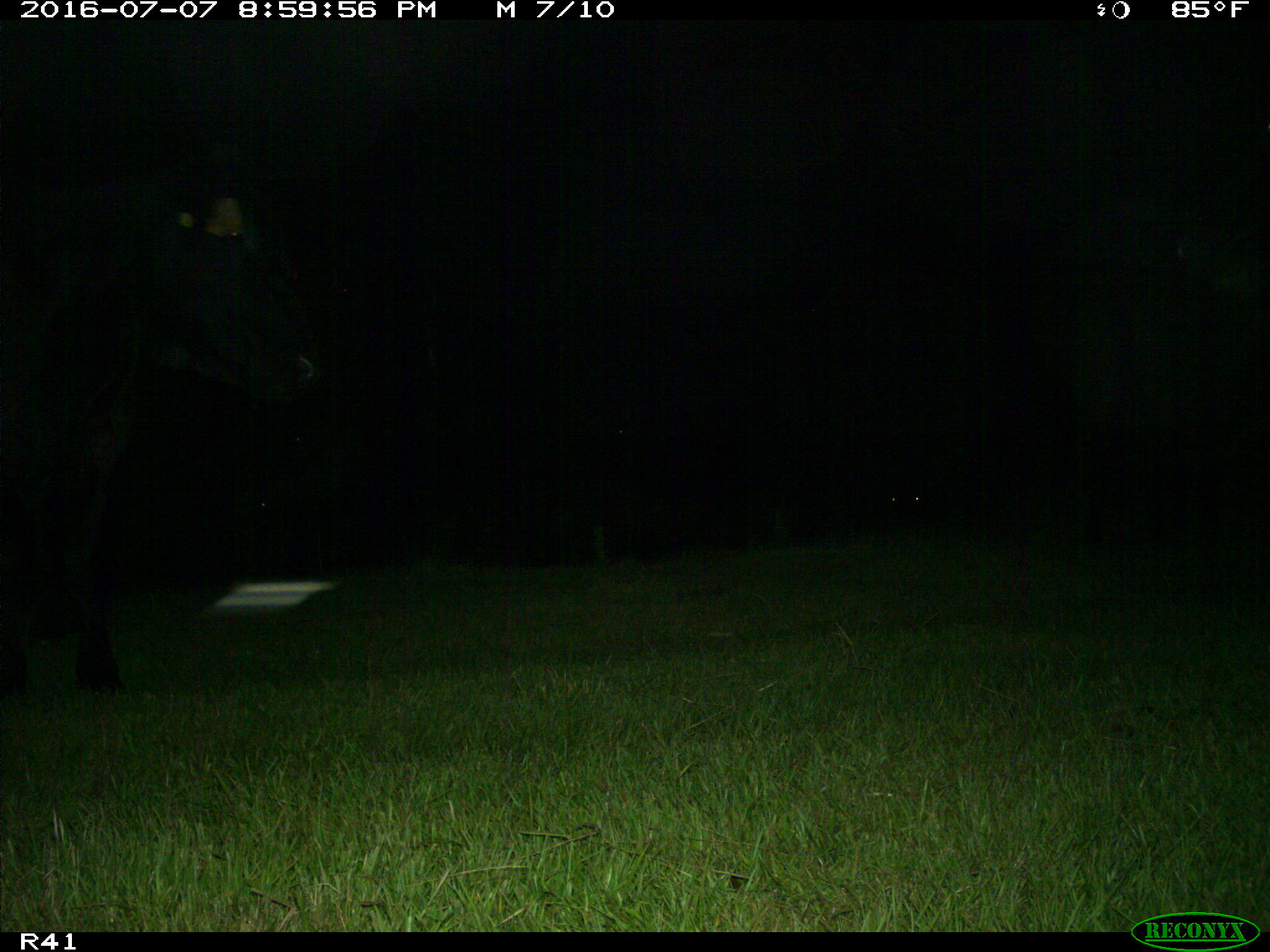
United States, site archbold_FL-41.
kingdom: Animalia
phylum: Chordata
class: Mammalia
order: Artiodactyla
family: Bovidae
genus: Bos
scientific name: Bos taurus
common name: domestic cow